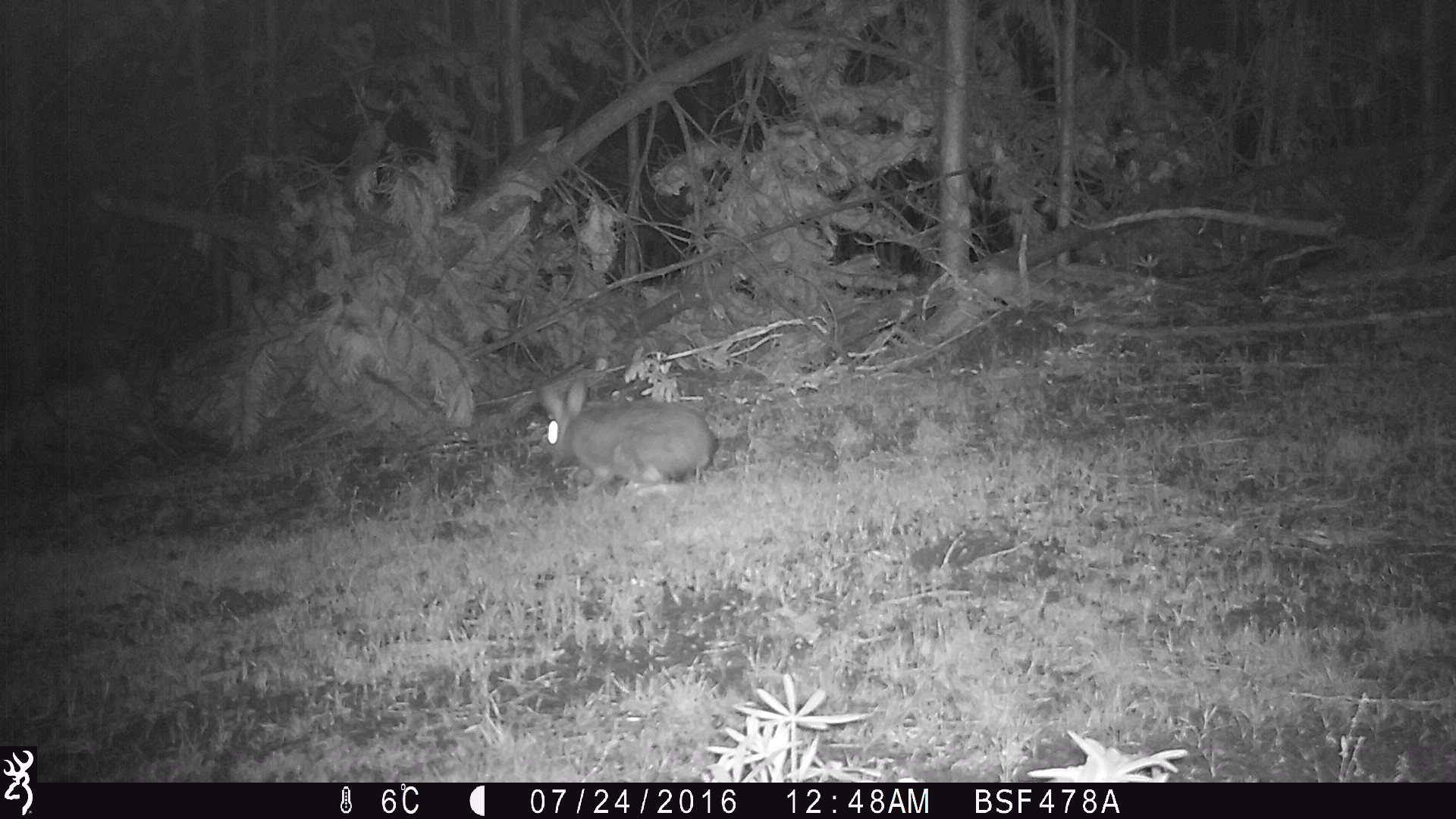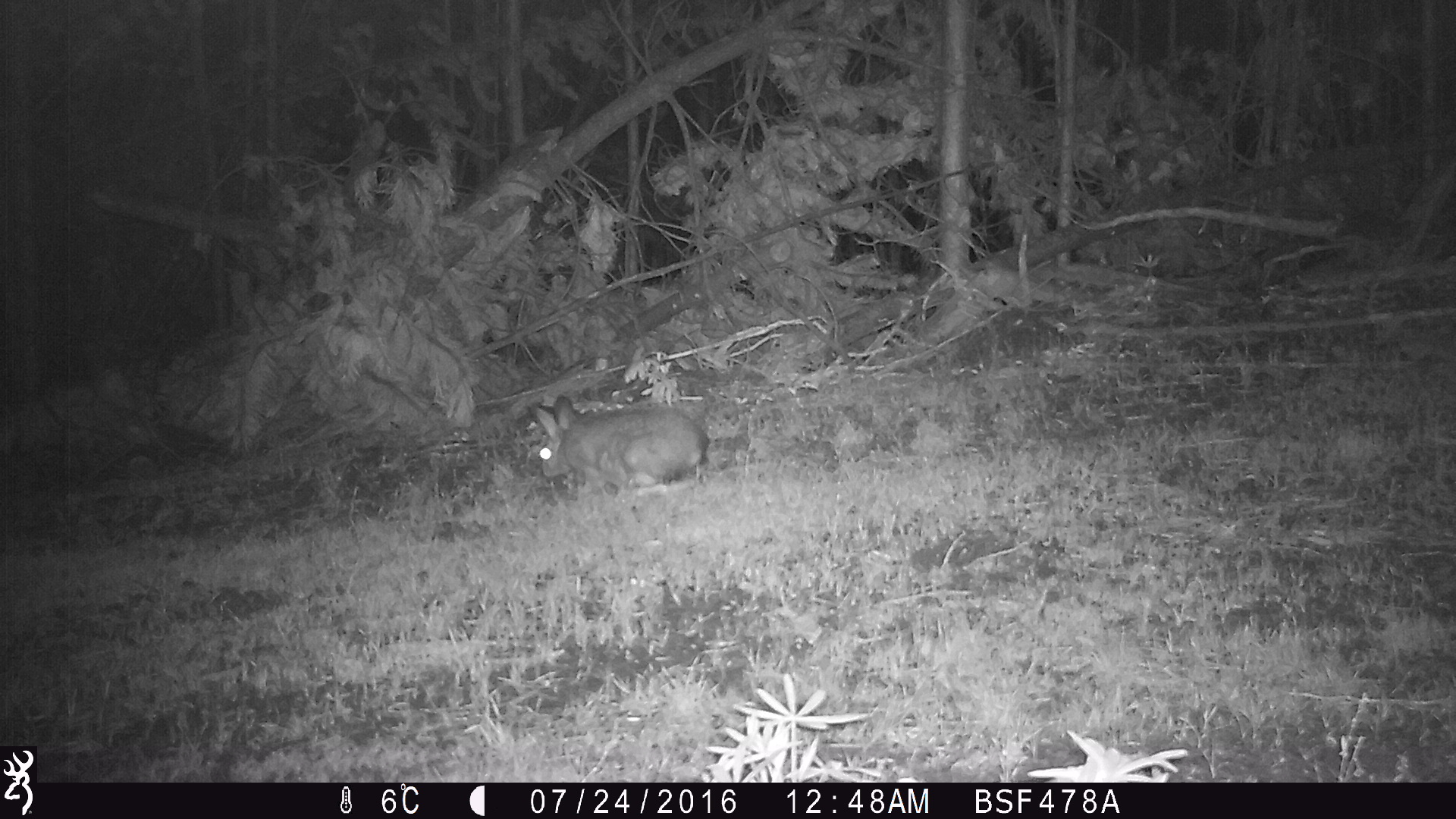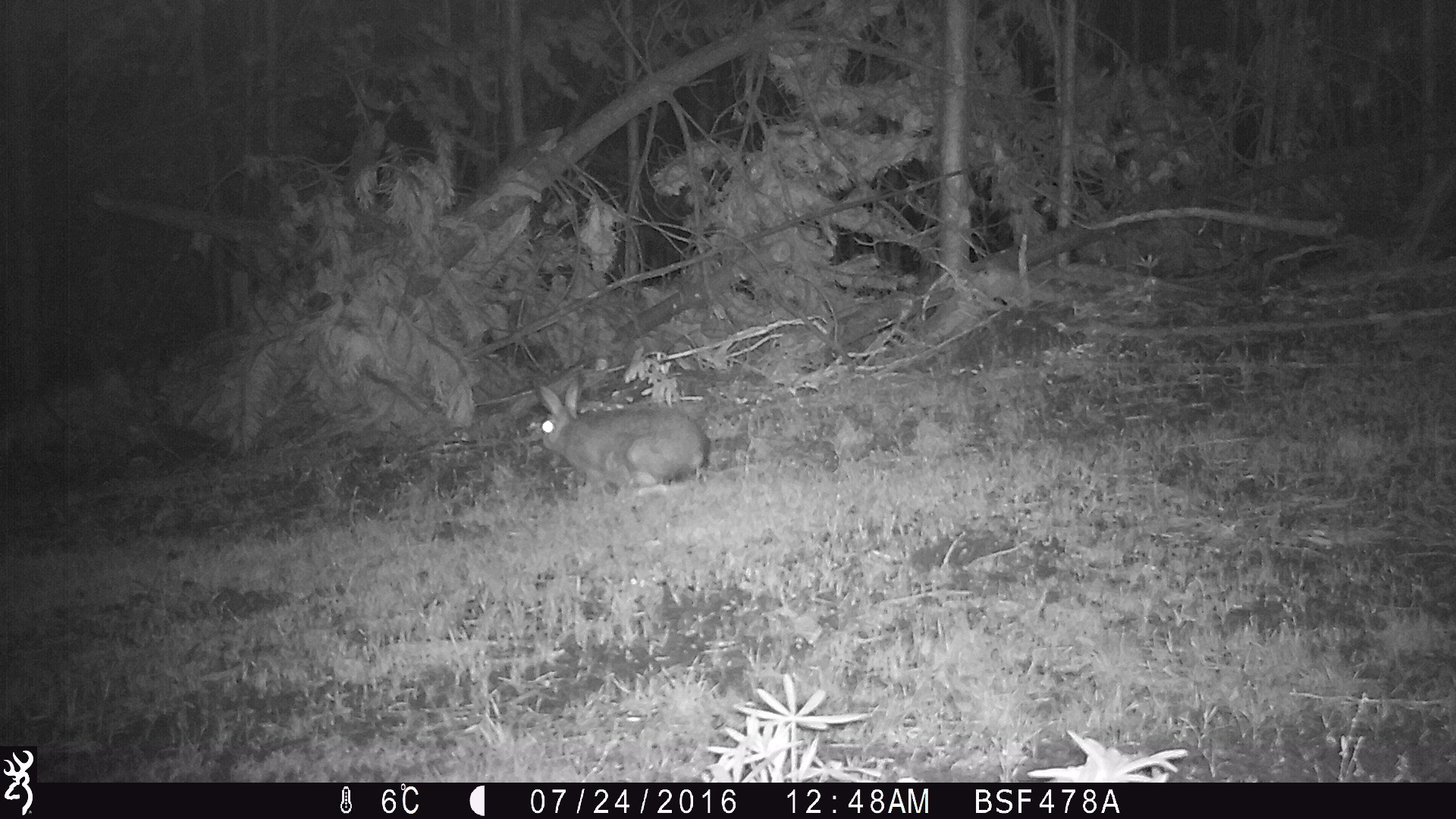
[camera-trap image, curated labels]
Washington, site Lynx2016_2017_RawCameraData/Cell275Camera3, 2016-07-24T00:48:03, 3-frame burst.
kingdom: Animalia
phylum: Chordata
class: Mammalia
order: Lagomorpha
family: Leporidae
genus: Lepus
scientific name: Lepus americanus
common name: snowshoe hare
Lepus americanus (snowshoe hare). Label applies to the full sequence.